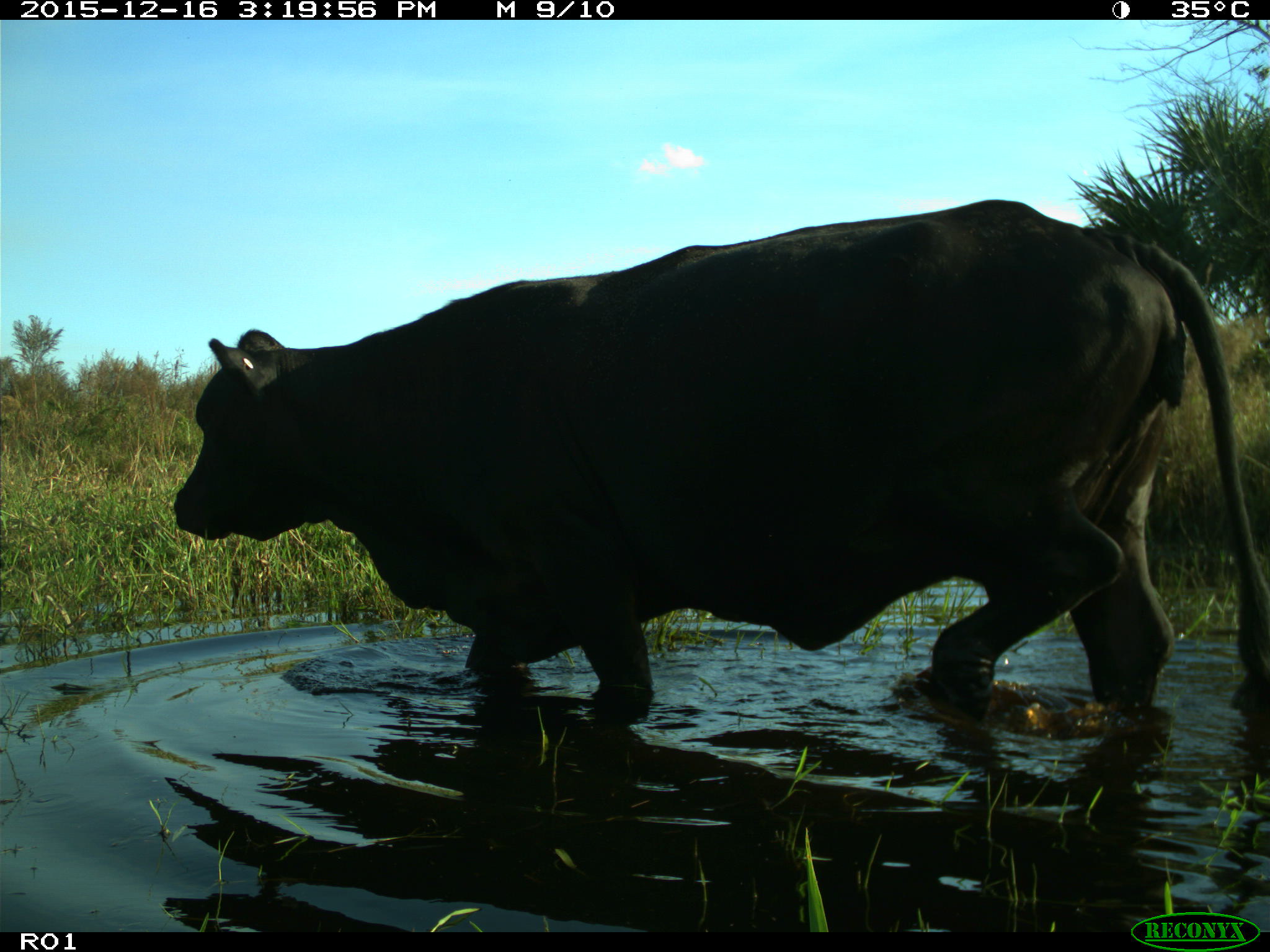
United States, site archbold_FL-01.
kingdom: Animalia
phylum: Chordata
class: Mammalia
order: Artiodactyla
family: Bovidae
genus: Bos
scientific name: Bos taurus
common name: domestic cow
Bos taurus (domestic cow).